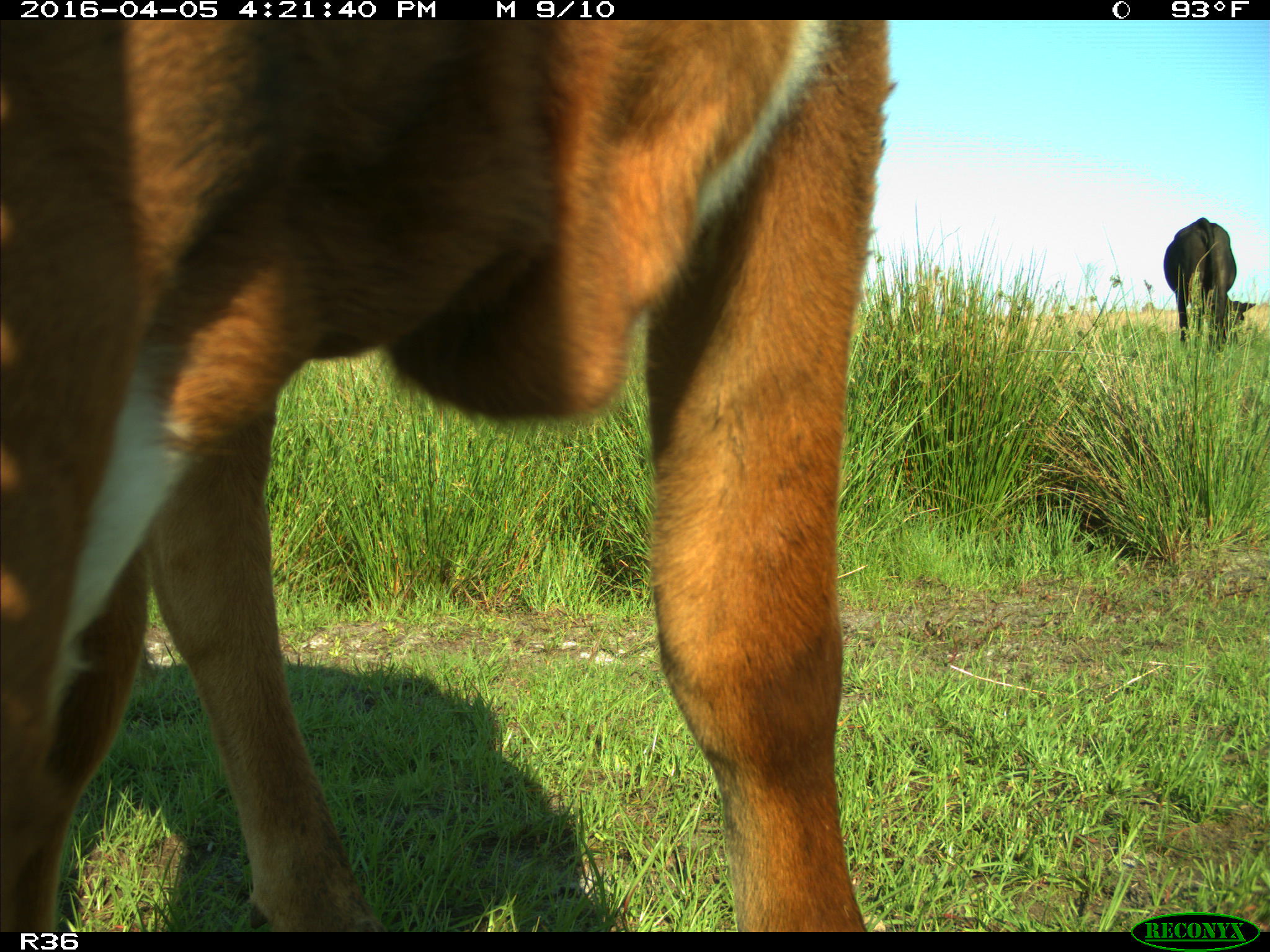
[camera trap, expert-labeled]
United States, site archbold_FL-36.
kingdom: Animalia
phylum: Chordata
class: Mammalia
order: Artiodactyla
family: Bovidae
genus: Bos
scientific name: Bos taurus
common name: domestic cow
Bos taurus (domestic cow).